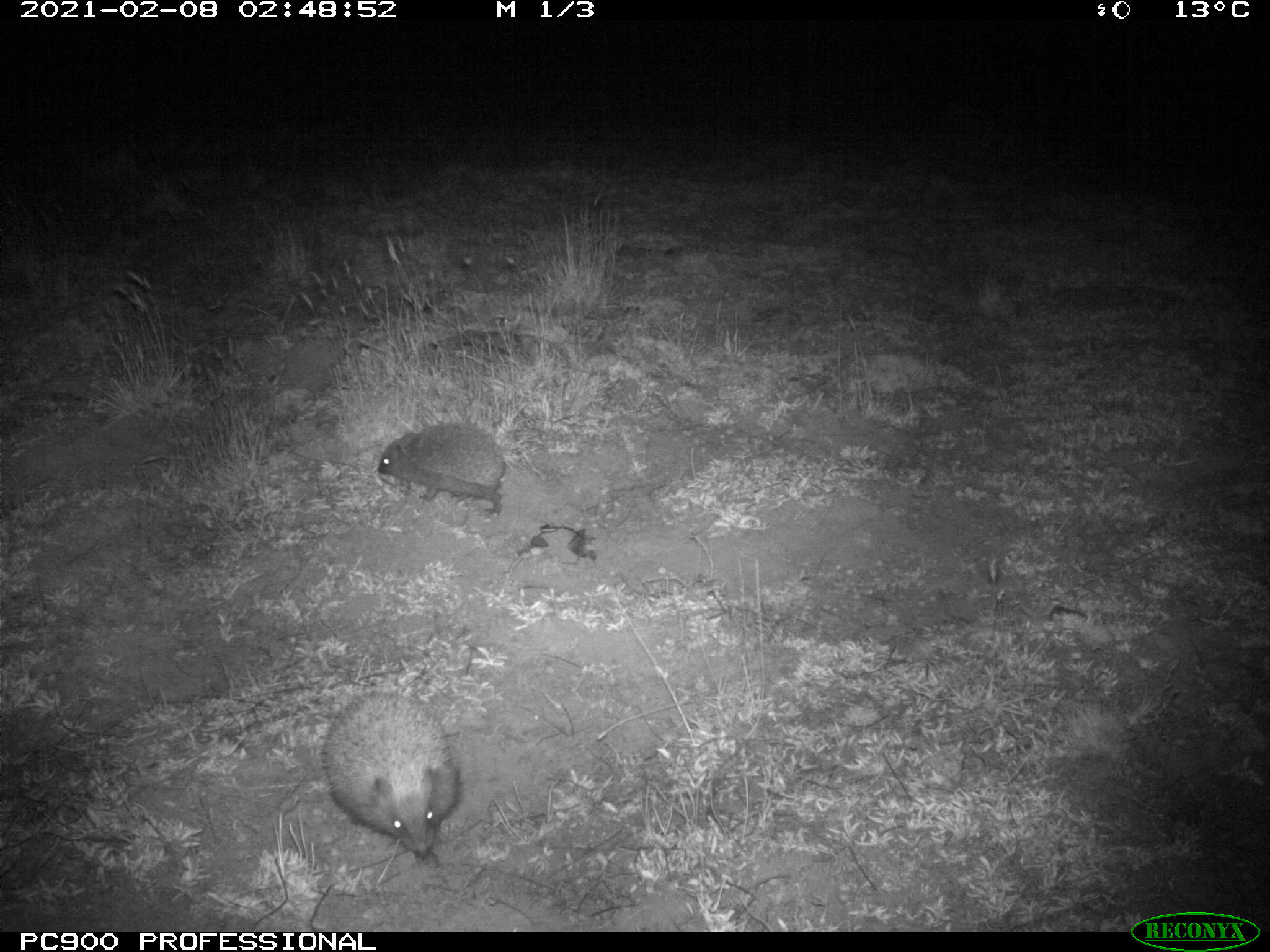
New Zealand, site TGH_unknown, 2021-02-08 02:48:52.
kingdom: Animalia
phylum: Chordata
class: Mammalia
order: Eulipotyphla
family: Erinaceidae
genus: Erinaceus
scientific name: Erinaceus europaeus europaeus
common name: european hedgehog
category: hedgehog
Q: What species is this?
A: Hedgehog (european hedgehog) (Erinaceus europaeus europaeus).